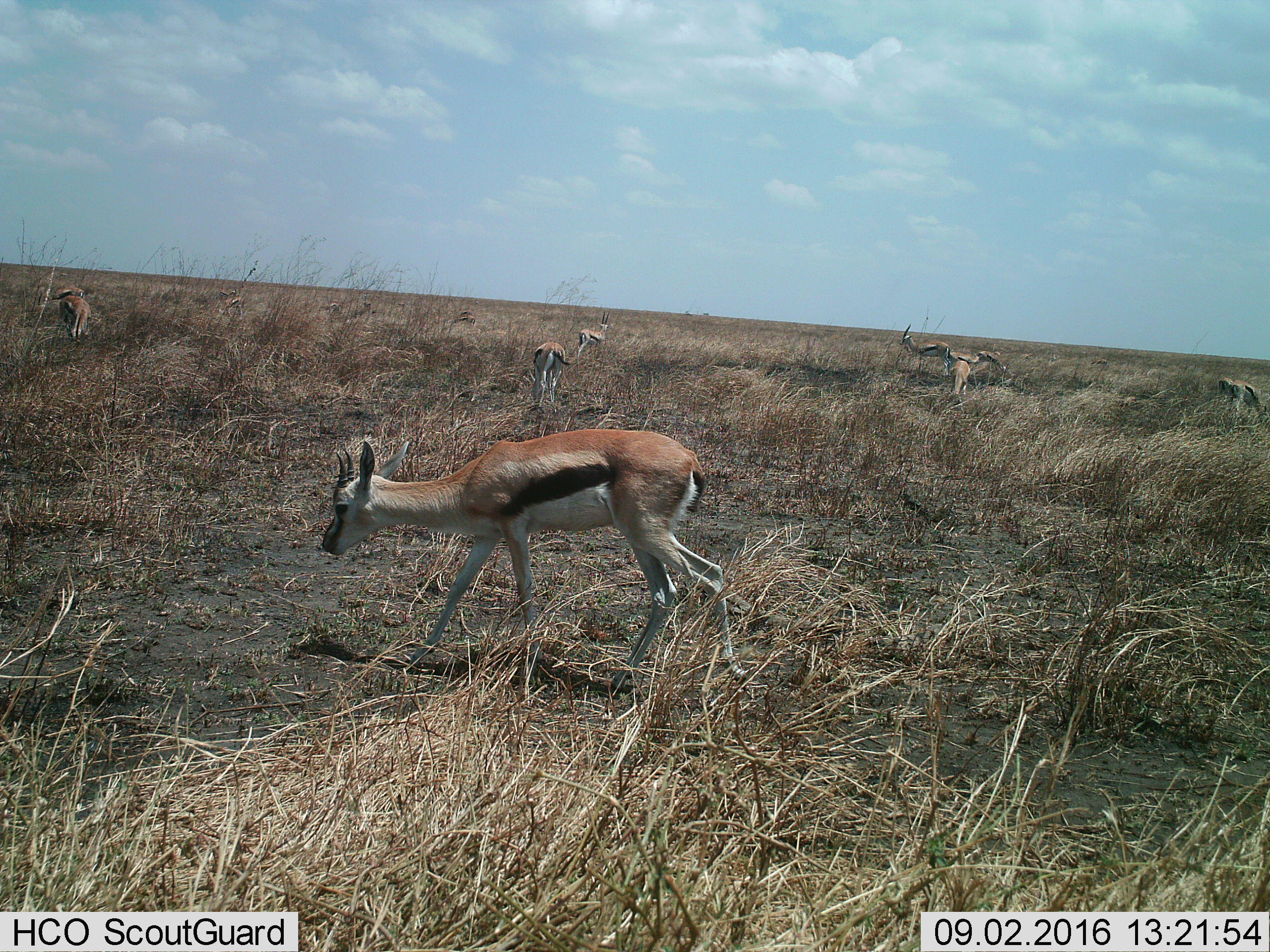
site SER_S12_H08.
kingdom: Animalia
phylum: Chordata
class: Mammalia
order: Artiodactyla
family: Bovidae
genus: Eudorcas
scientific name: Eudorcas thomsonii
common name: thomson's gazelle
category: gazellethomsons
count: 11-50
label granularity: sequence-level